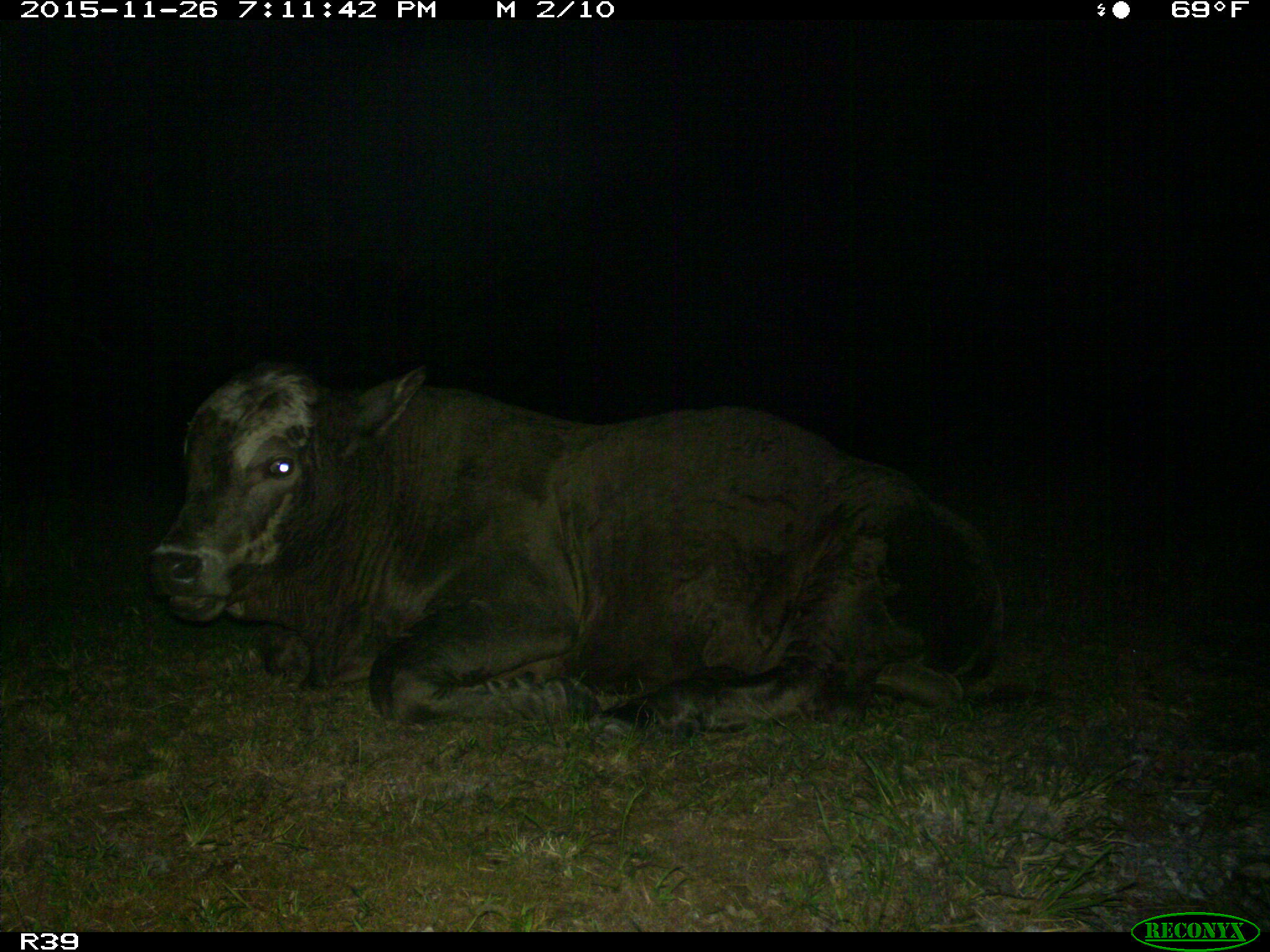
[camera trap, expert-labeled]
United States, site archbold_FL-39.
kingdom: Animalia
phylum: Chordata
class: Mammalia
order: Artiodactyla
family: Bovidae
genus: Bos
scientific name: Bos taurus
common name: domestic cow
Bos taurus (domestic cow).